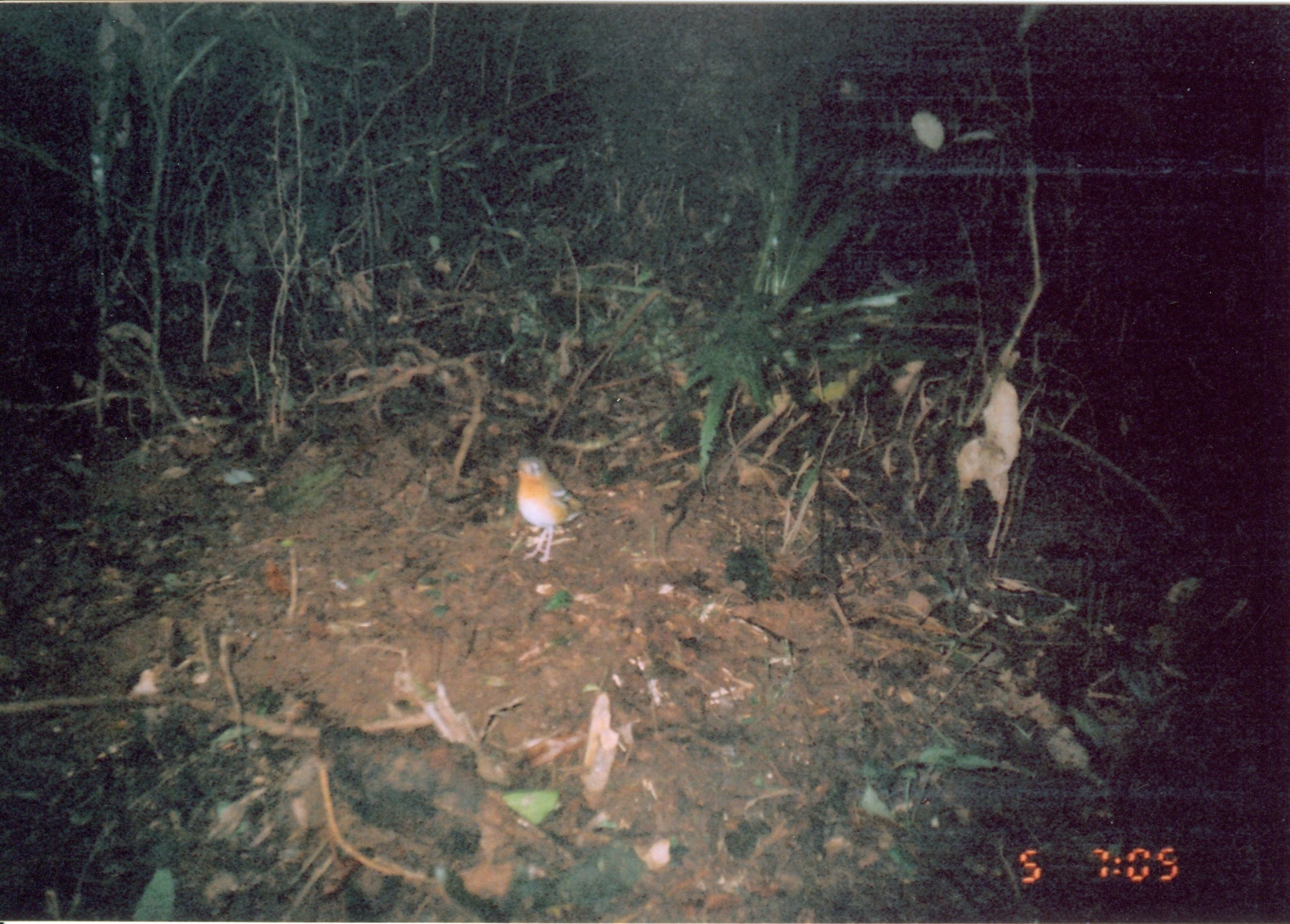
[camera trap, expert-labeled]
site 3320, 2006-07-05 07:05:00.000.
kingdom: Animalia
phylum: Chordata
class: Aves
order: Passeriformes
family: Turdidae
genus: Zoothera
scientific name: Zoothera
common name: asian thrushes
Zoothera (asian thrushes), count 1.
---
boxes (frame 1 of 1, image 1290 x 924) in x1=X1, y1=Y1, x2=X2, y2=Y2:
zoothera: x1=515, y1=452, x2=584, y2=568